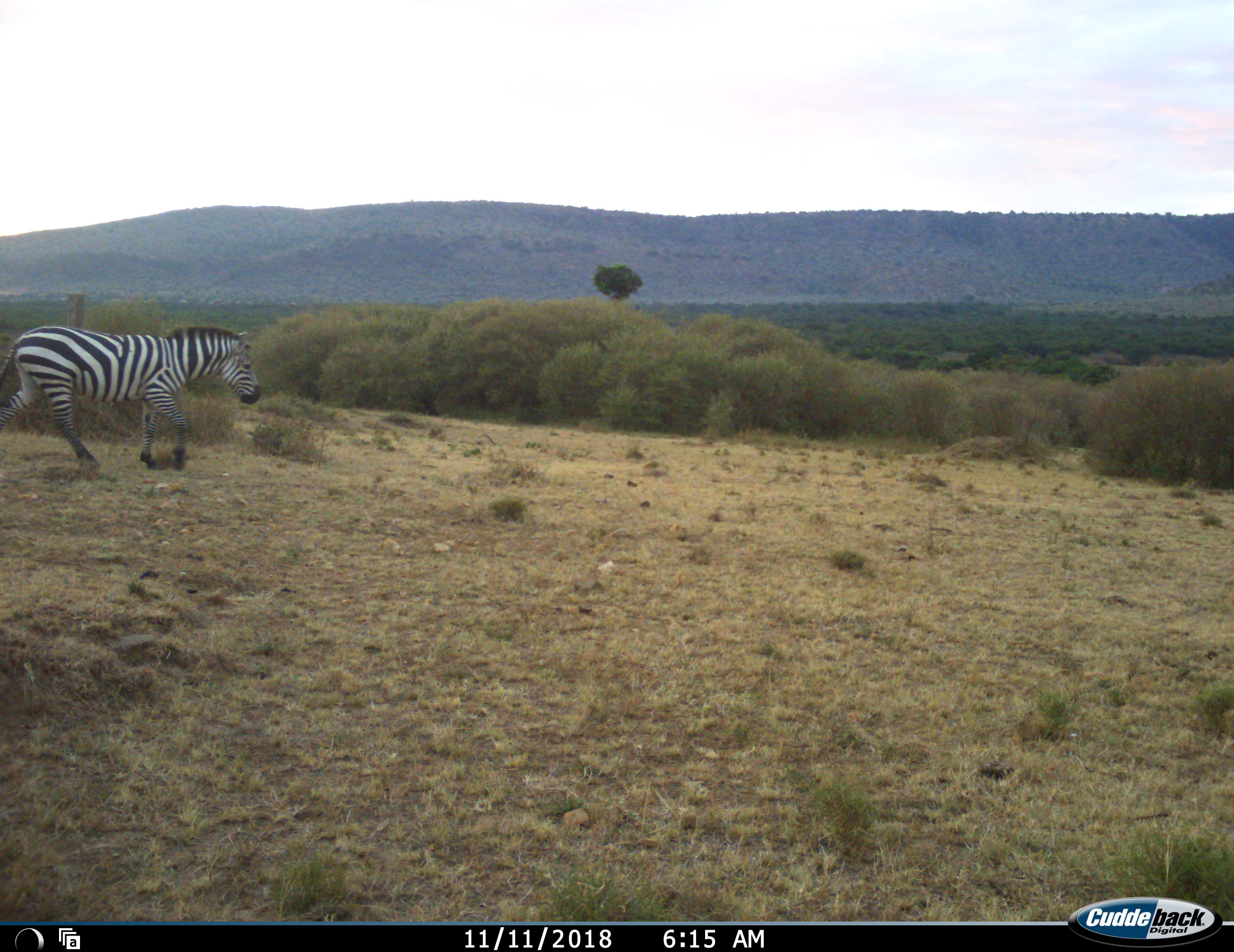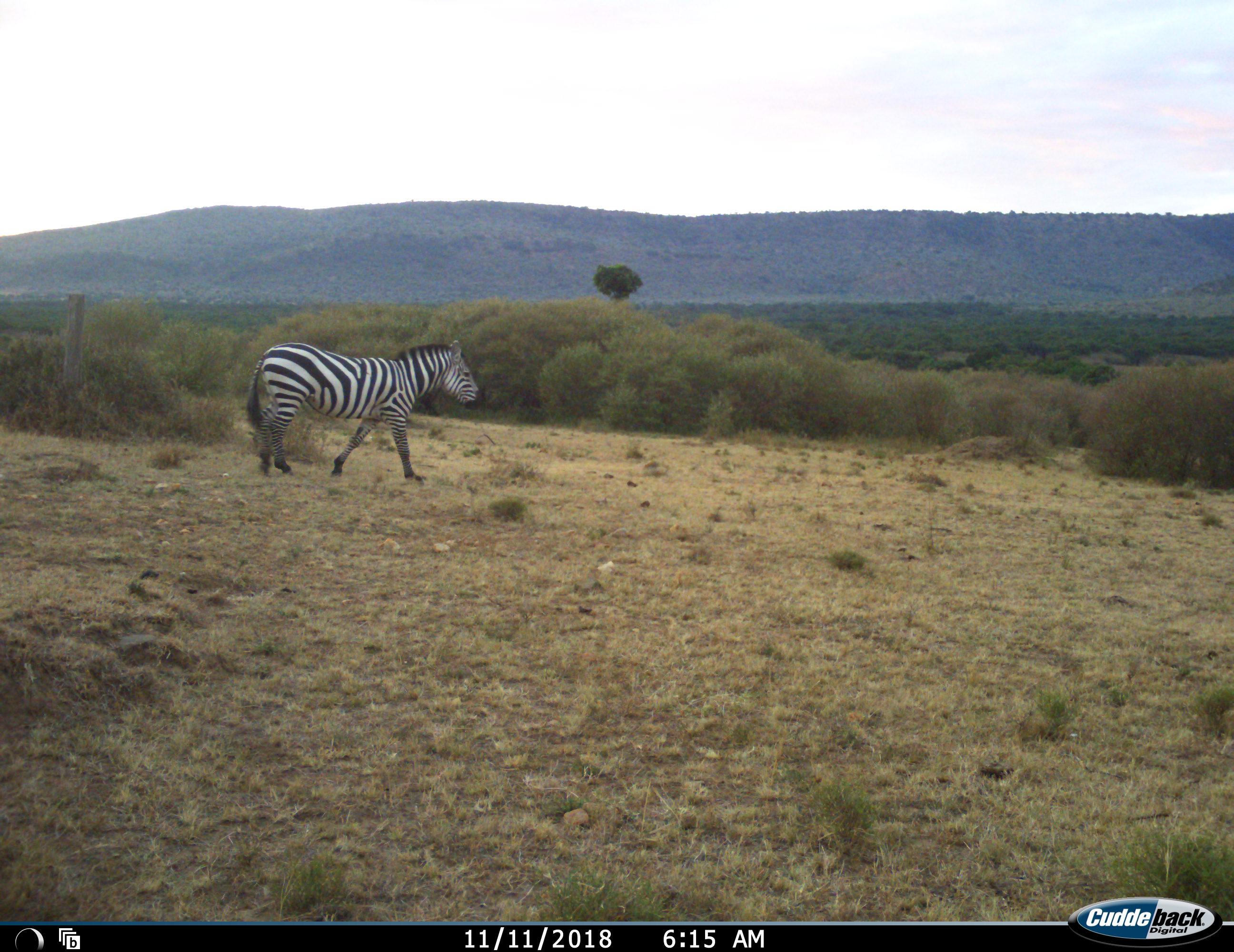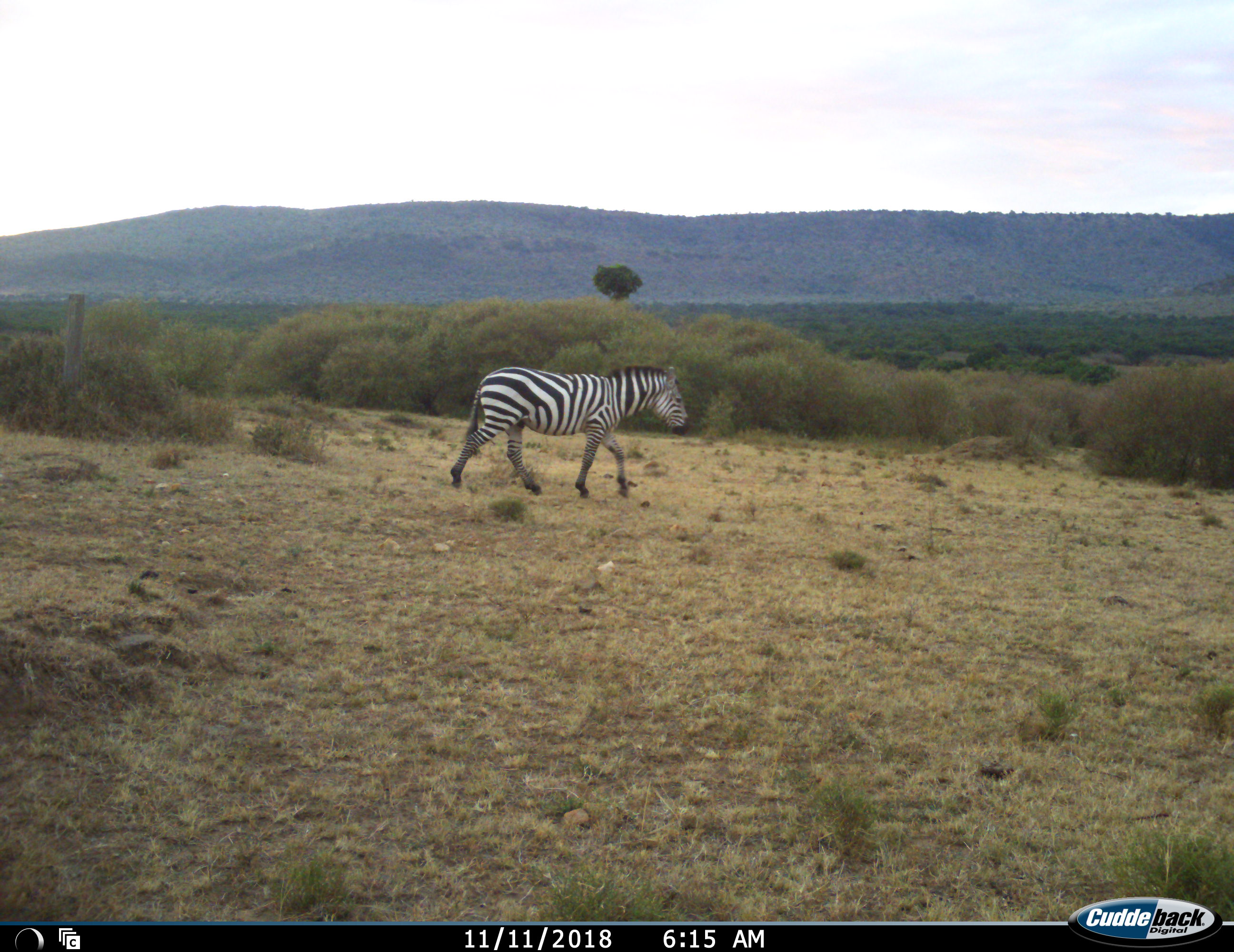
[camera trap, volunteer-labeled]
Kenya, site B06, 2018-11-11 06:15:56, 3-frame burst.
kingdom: Animalia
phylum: Chordata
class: Mammalia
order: Perissodactyla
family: Equidae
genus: Equus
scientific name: Equus quagga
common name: plains zebra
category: zebra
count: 1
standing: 10%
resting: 0%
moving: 90%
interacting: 0%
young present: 0%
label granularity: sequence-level